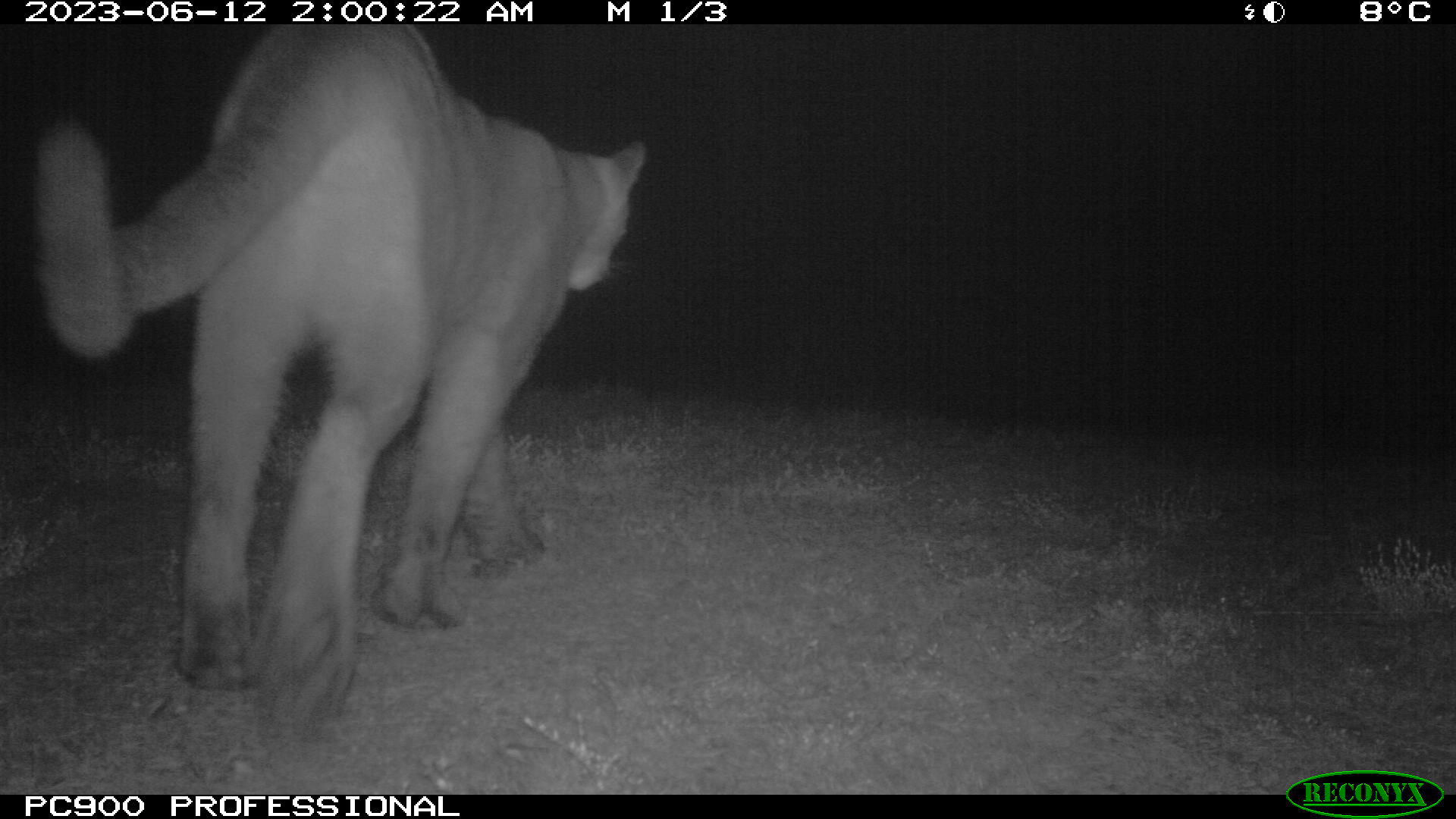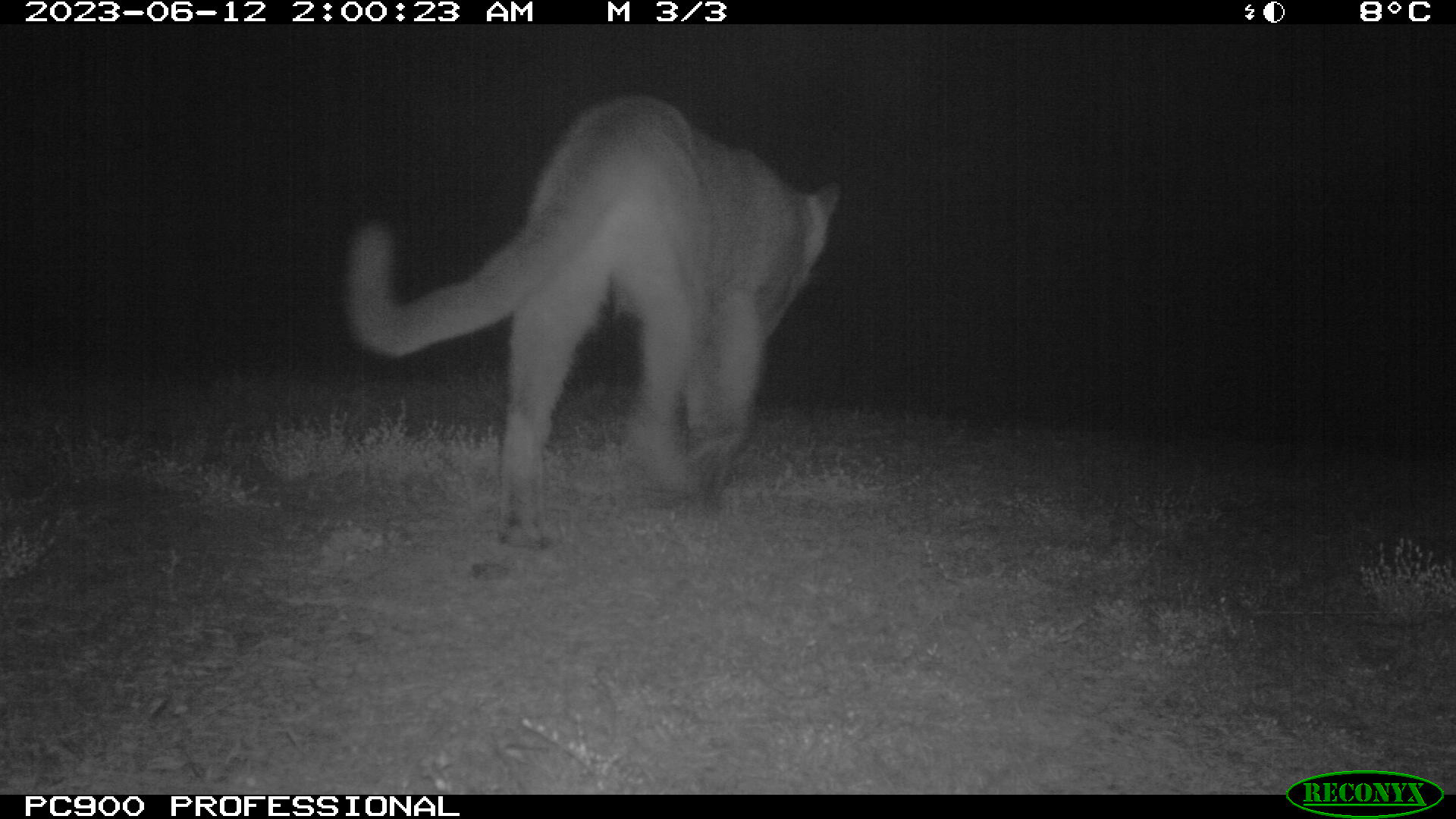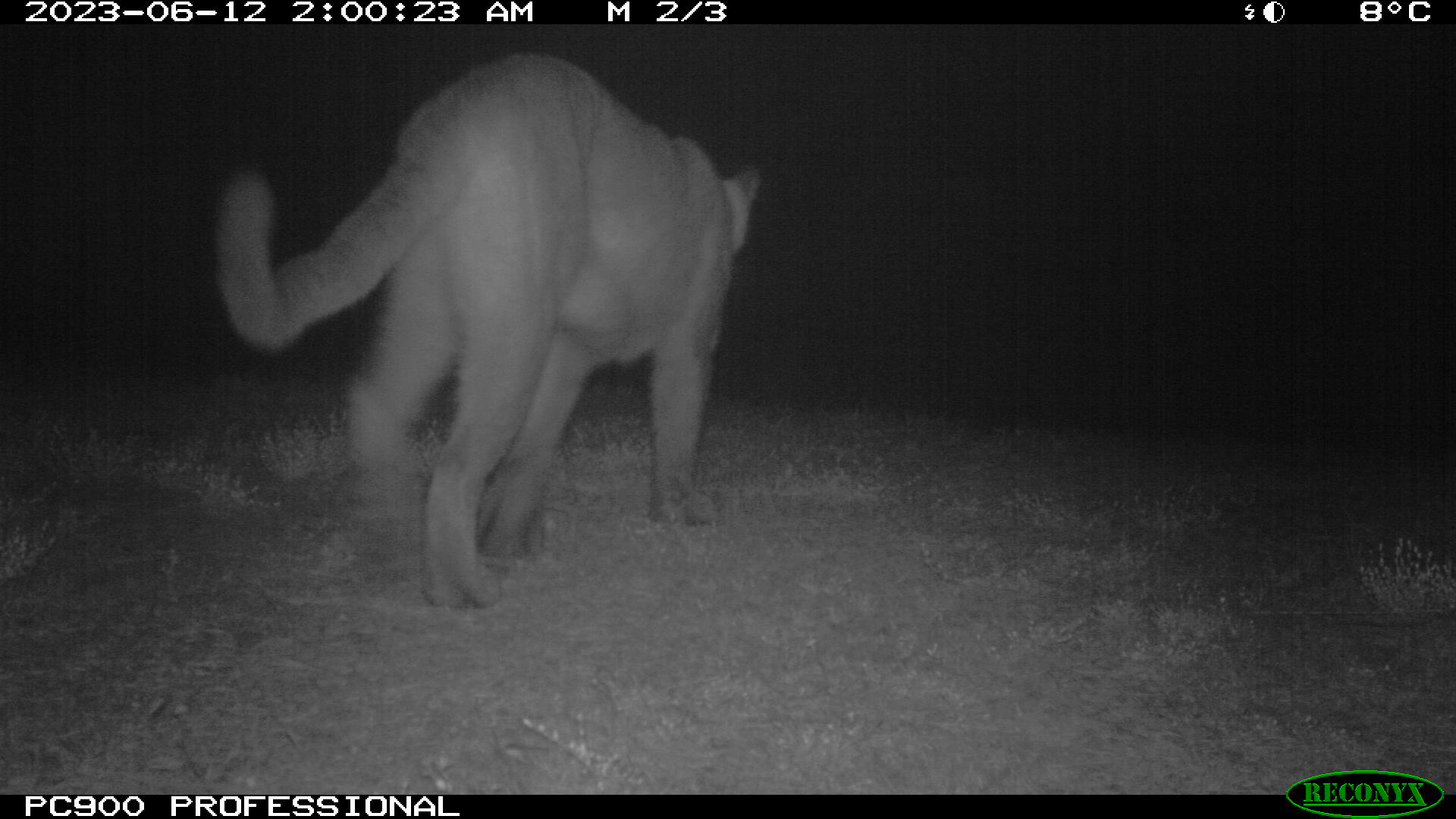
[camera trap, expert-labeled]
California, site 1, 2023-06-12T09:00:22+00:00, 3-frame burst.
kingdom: Animalia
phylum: Chordata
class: Mammalia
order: Carnivora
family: Felidae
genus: Puma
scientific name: Puma concolor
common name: puma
Puma (Puma concolor).